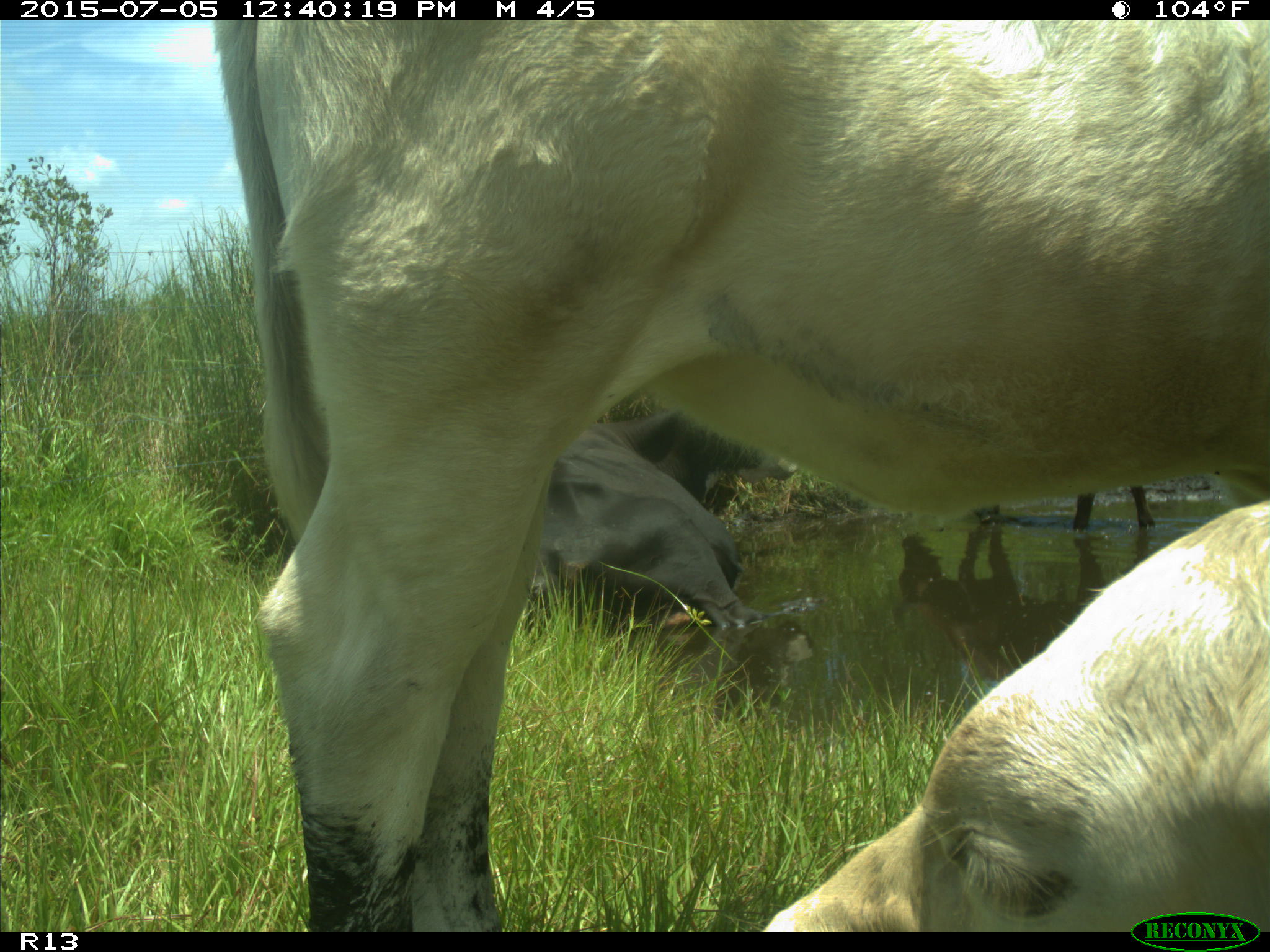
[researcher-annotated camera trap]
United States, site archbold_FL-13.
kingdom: Animalia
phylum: Chordata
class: Mammalia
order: Artiodactyla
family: Bovidae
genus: Bos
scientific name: Bos taurus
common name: domestic cow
Bos taurus (domestic cow).